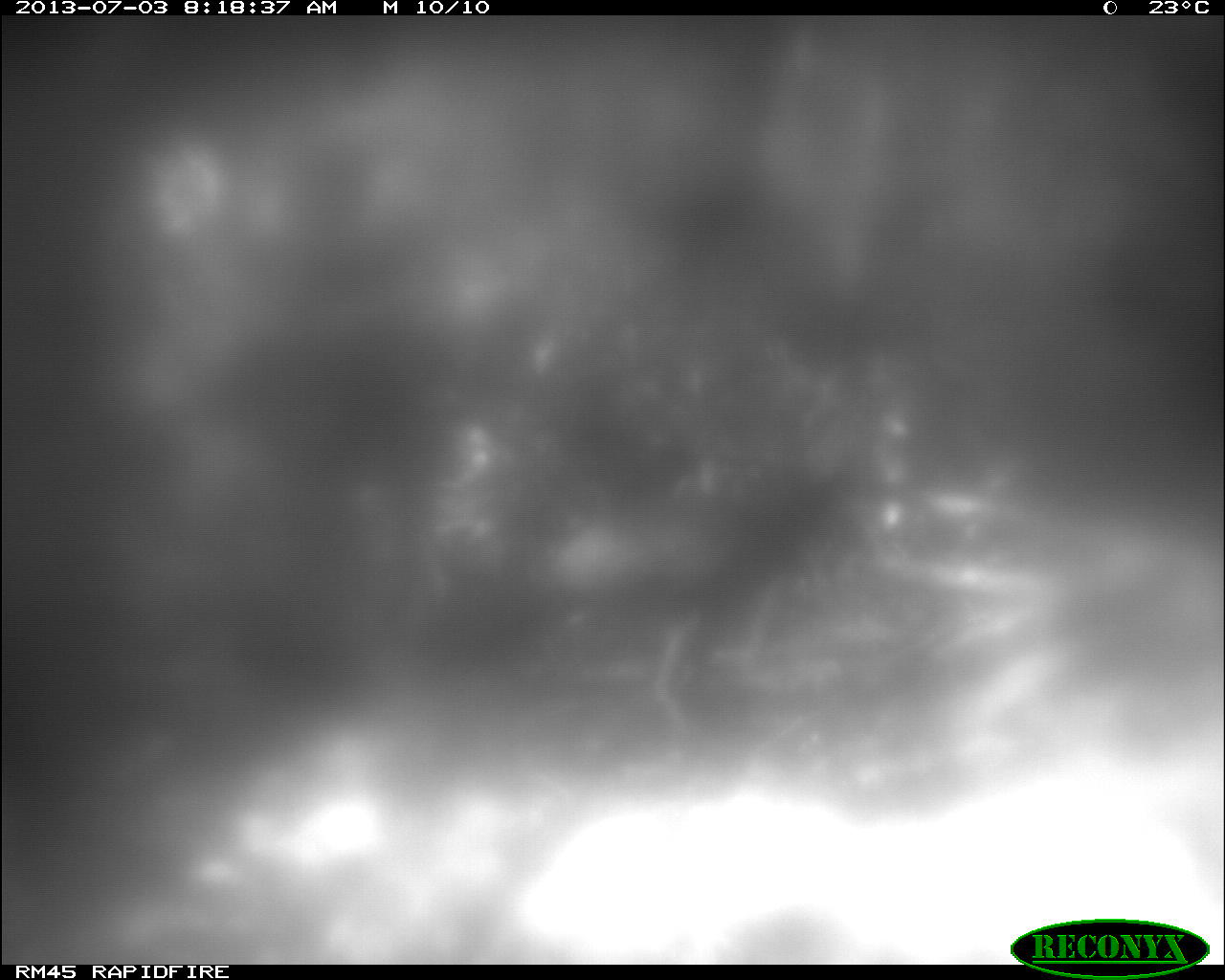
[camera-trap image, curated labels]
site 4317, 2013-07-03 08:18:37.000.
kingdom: Animalia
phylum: Chordata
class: Aves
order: Galliformes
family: Cracidae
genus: Crax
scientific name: Crax rubra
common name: great curassow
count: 1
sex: female